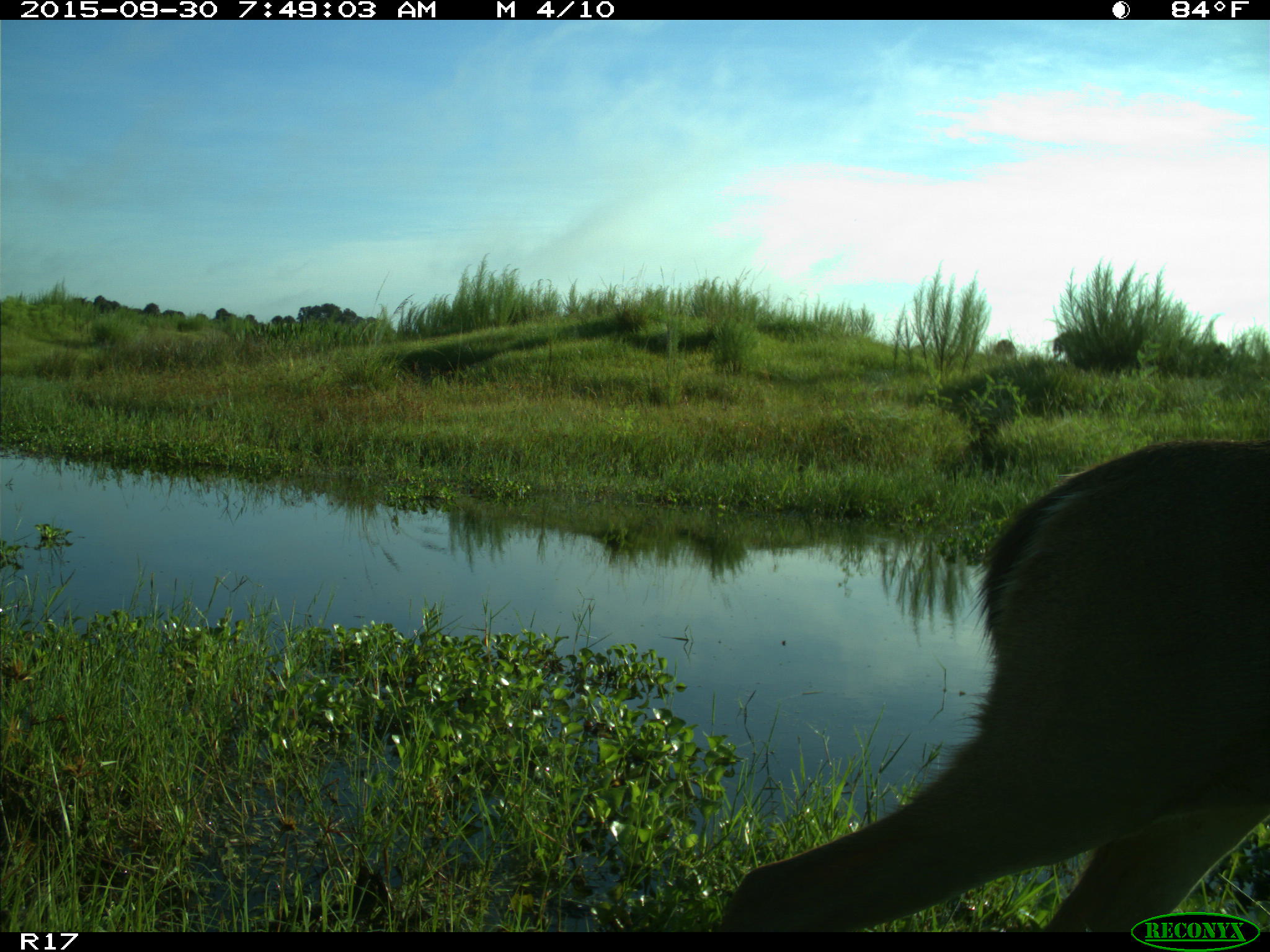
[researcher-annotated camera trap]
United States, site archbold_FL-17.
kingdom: Animalia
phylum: Chordata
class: Mammalia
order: Artiodactyla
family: Cervidae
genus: Odocoileus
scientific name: Odocoileus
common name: deer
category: unidentified deer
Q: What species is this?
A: Unidentified deer (deer) (Odocoileus).